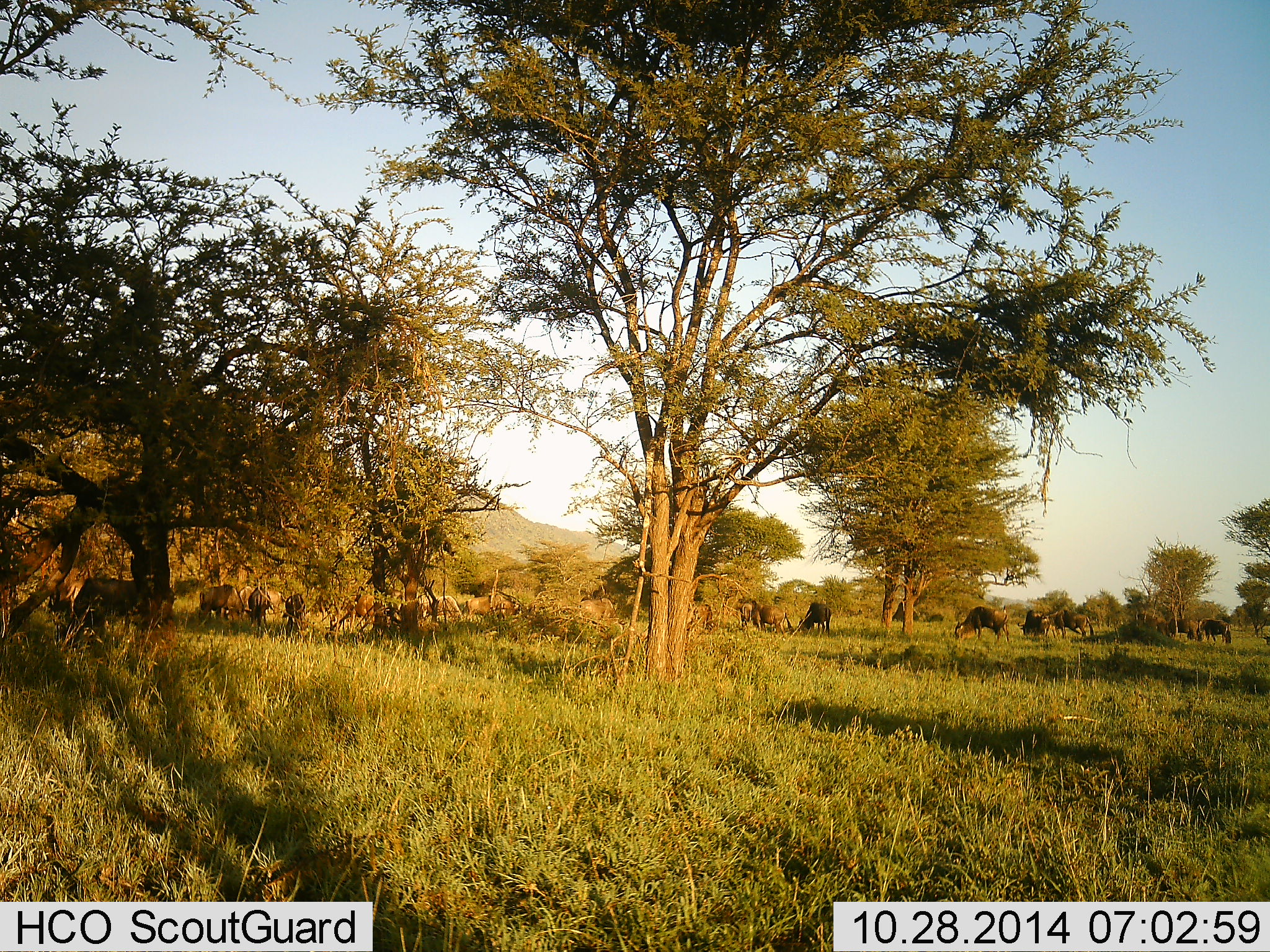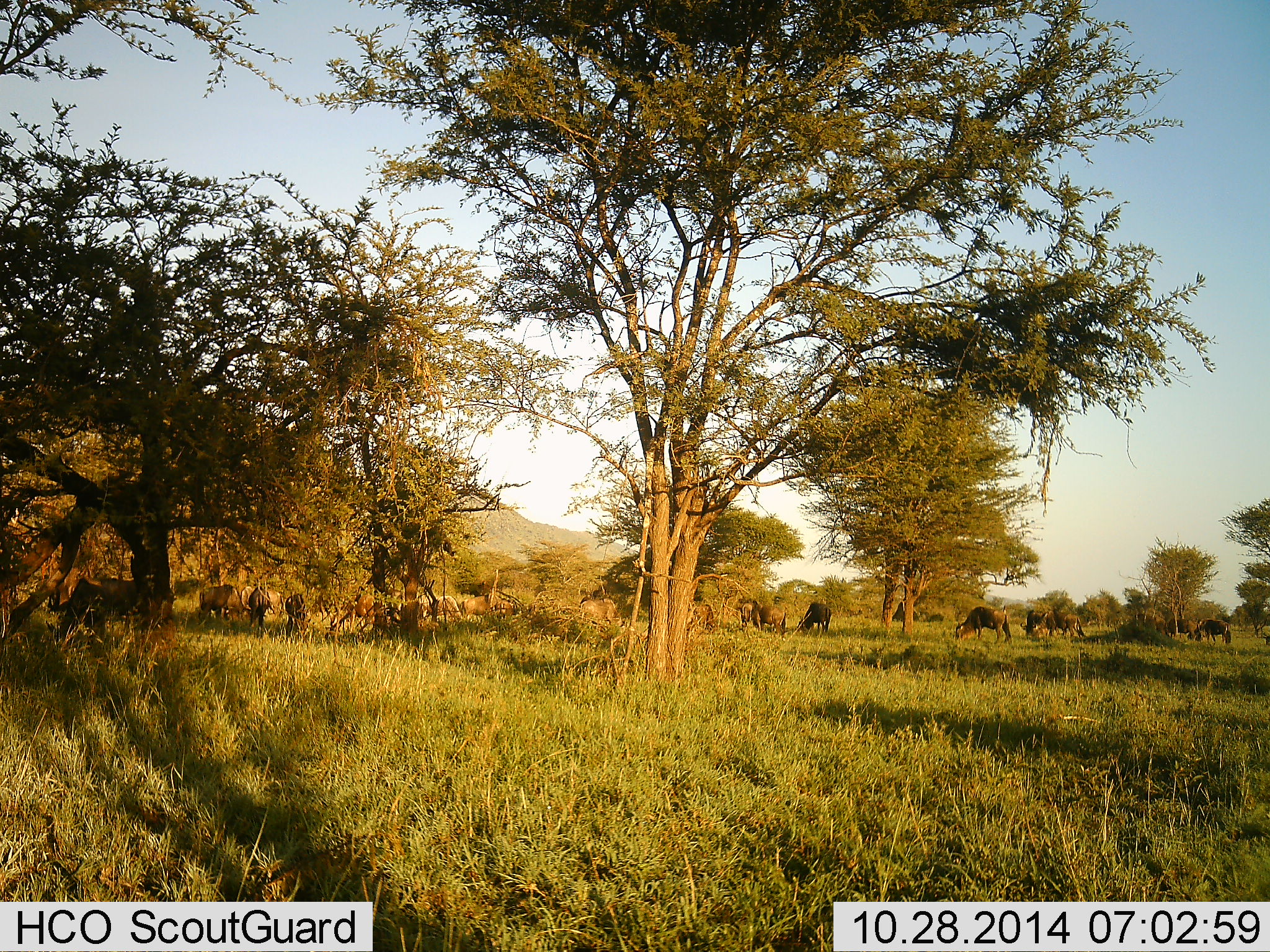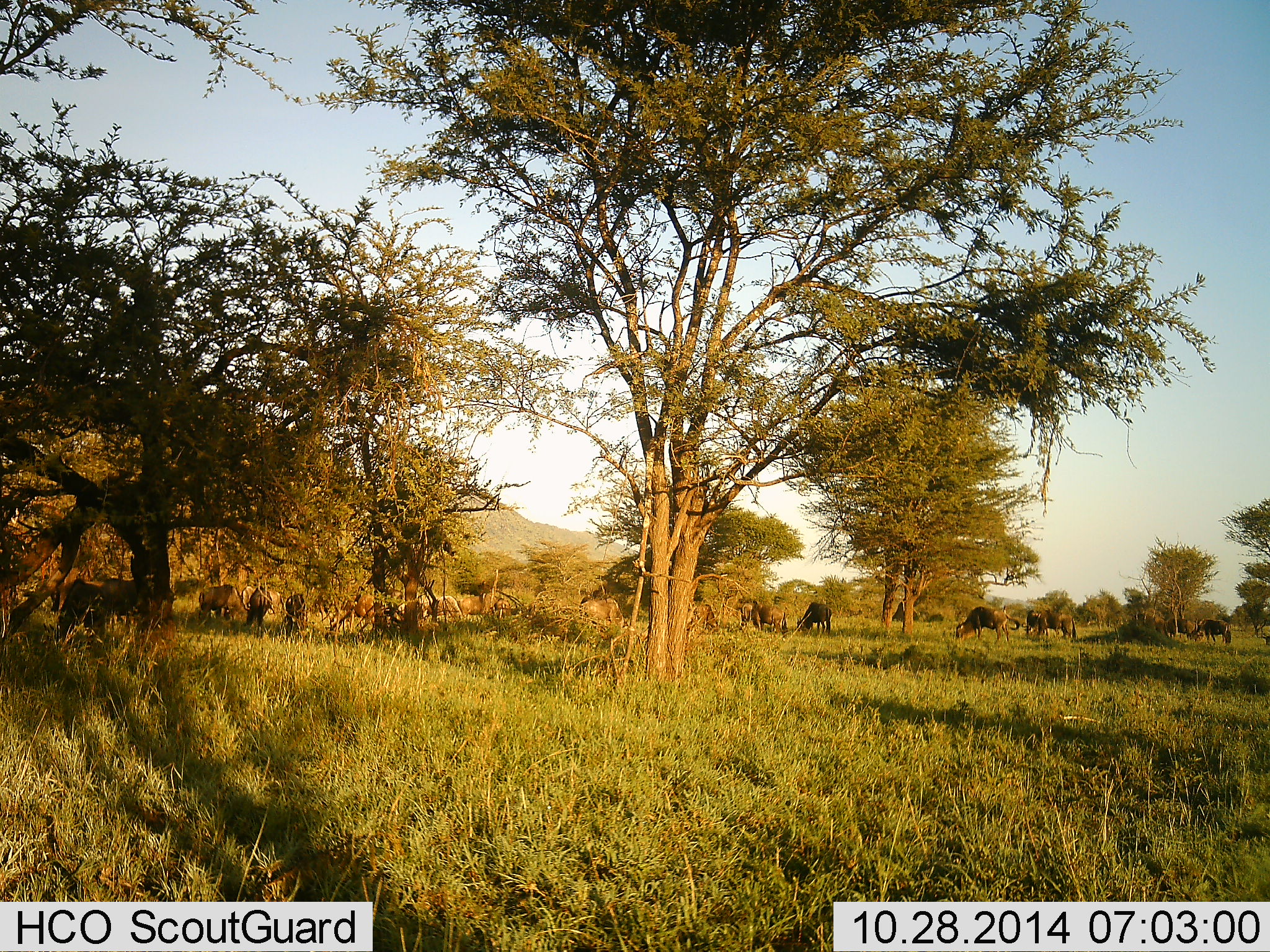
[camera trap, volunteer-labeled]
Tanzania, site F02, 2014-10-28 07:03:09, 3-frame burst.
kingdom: Animalia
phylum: Chordata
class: Mammalia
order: Artiodactyla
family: Bovidae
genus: Connochaetes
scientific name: Connochaetes taurinus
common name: blue wildebeest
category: wildebeest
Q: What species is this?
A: Wildebeest (blue wildebeest) (Connochaetes taurinus).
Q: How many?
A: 11-50.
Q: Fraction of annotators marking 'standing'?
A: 50%.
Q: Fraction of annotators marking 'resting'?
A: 0%.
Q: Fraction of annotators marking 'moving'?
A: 50%.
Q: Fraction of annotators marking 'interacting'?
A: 0%.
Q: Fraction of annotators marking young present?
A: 0%.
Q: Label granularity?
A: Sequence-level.